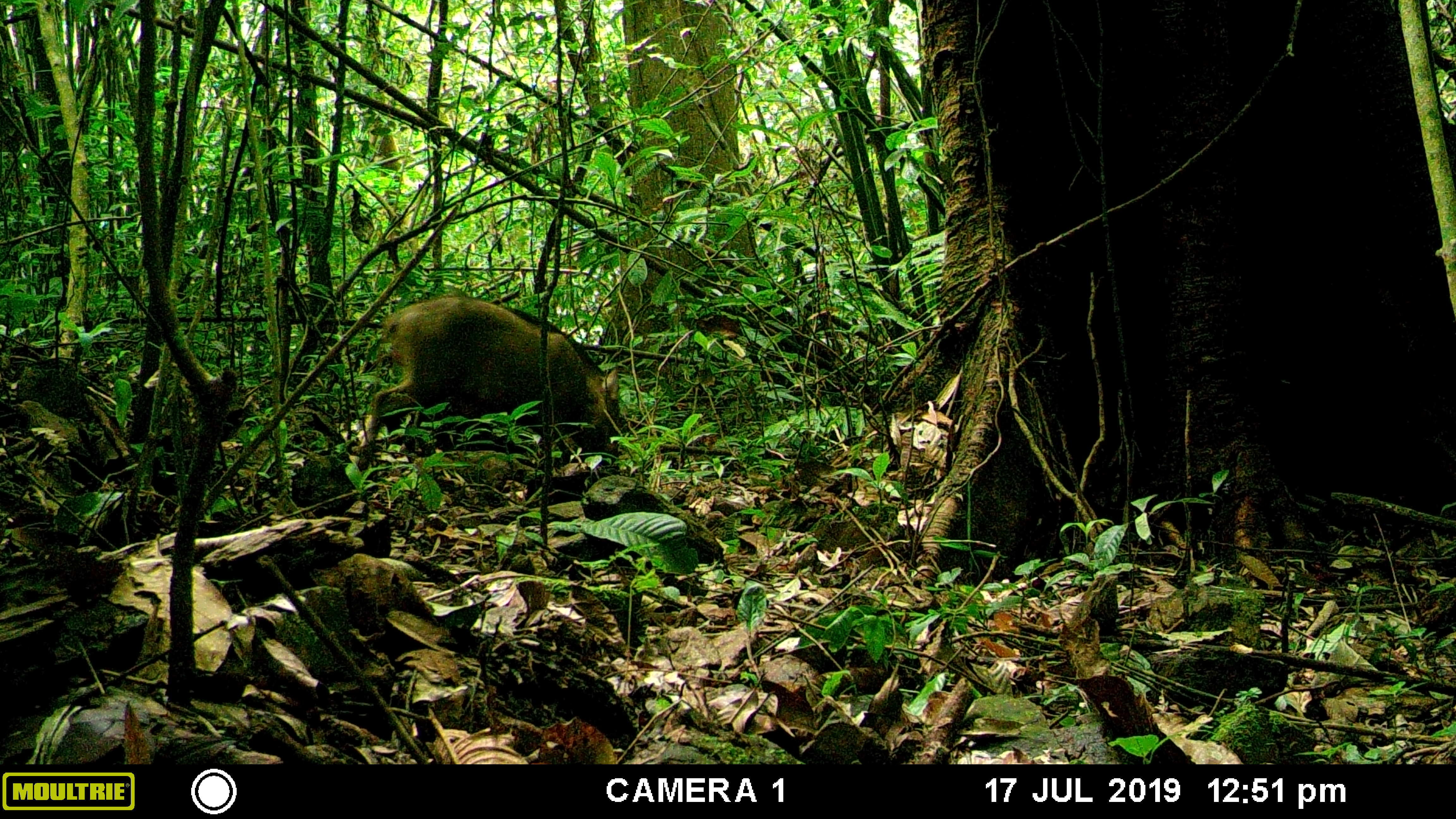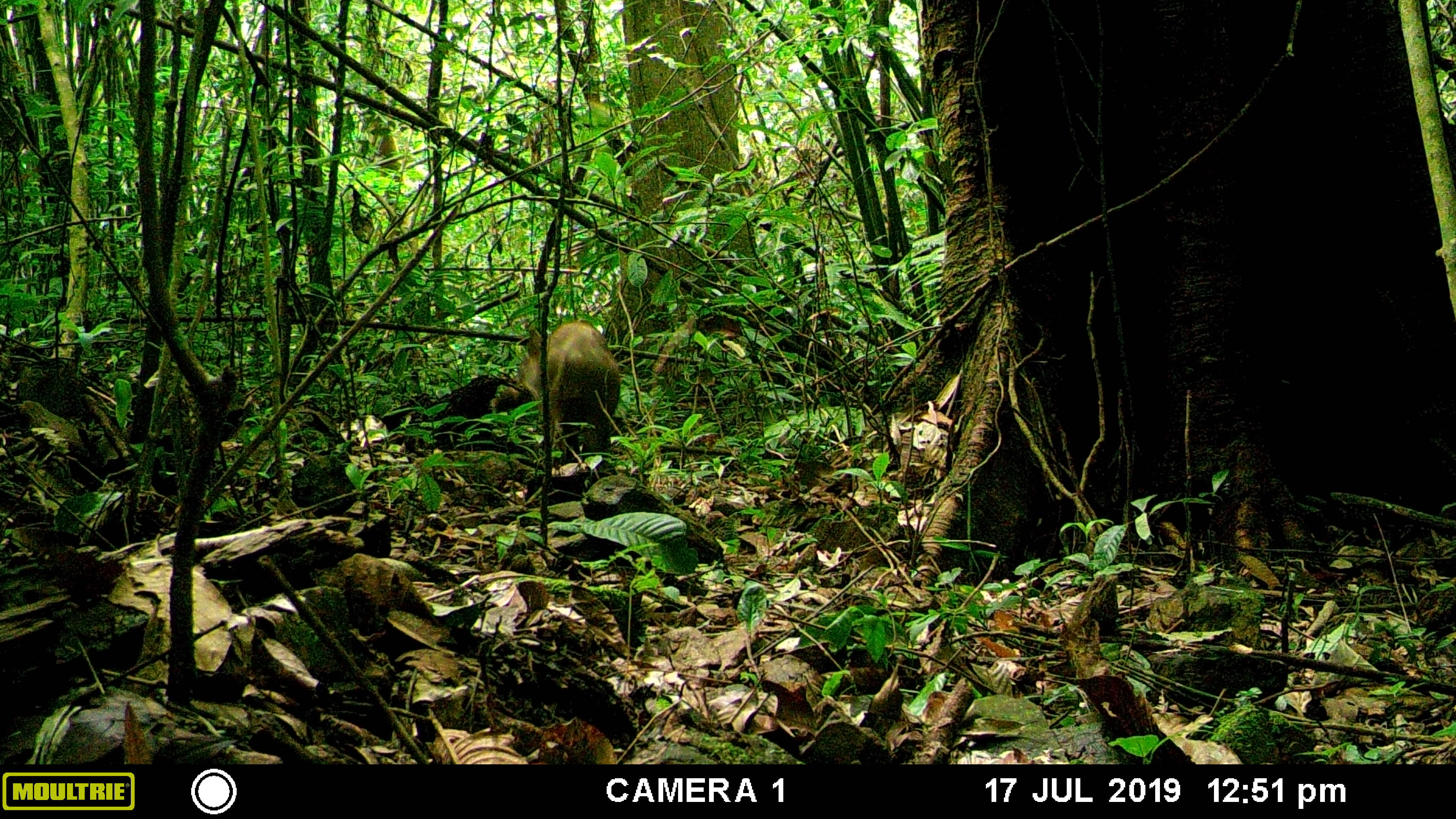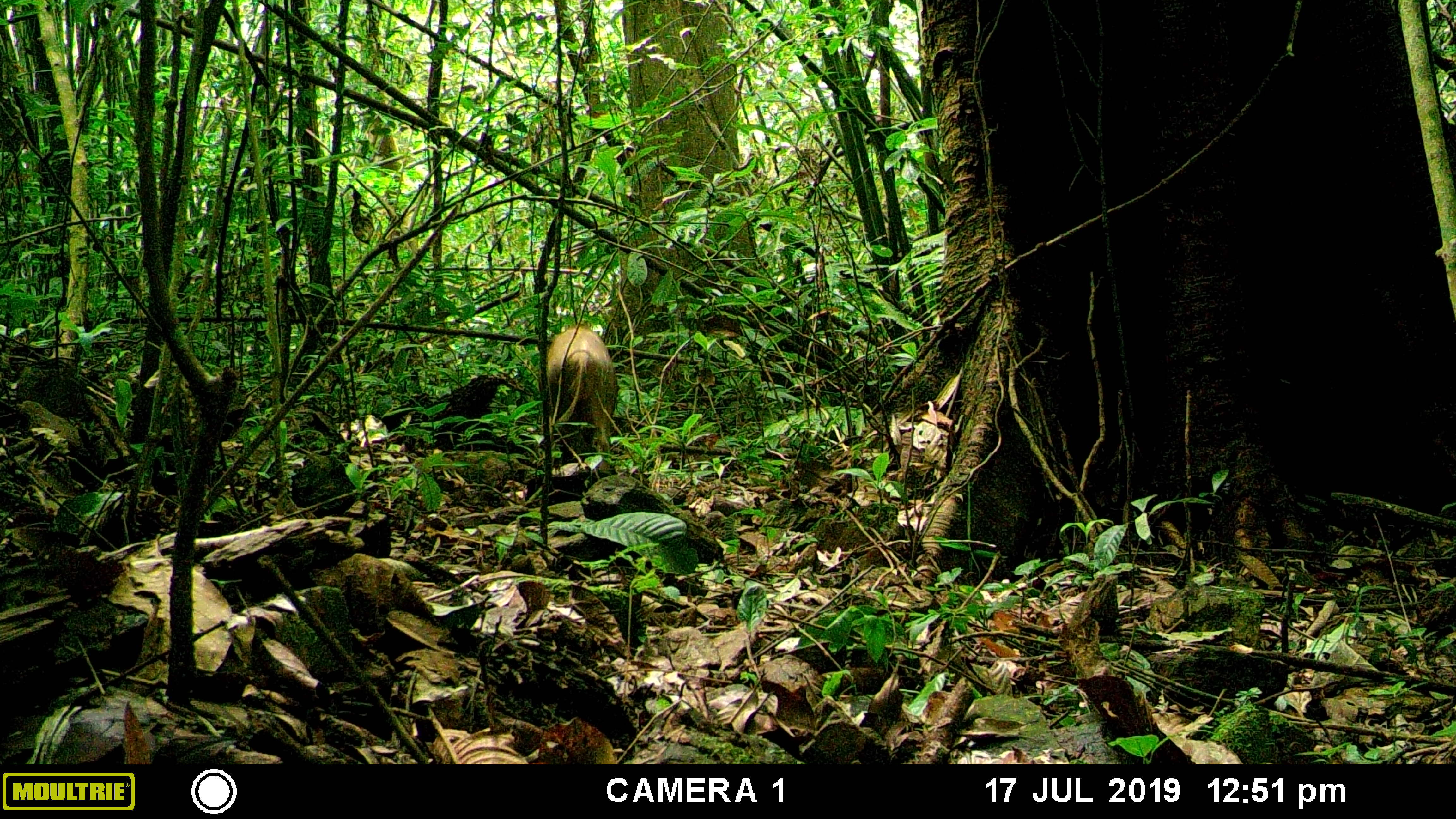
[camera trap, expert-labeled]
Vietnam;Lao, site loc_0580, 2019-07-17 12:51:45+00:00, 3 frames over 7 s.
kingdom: Animalia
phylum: Chordata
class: Mammalia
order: Artiodactyla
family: Suidae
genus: Sus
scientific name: Sus scrofa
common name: eurasian wild pig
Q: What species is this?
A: Eurasian wild pig (Sus scrofa).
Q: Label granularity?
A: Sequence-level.